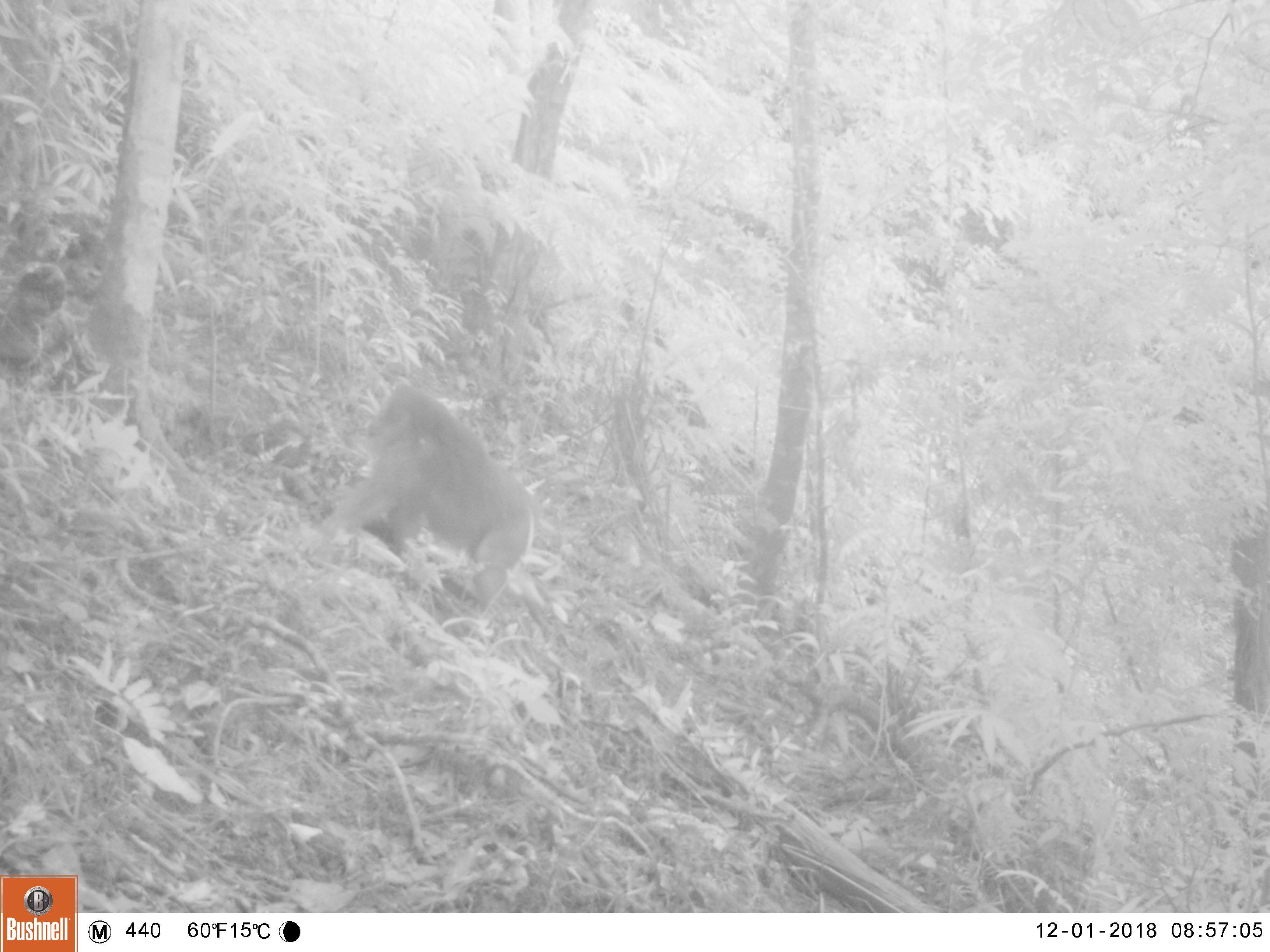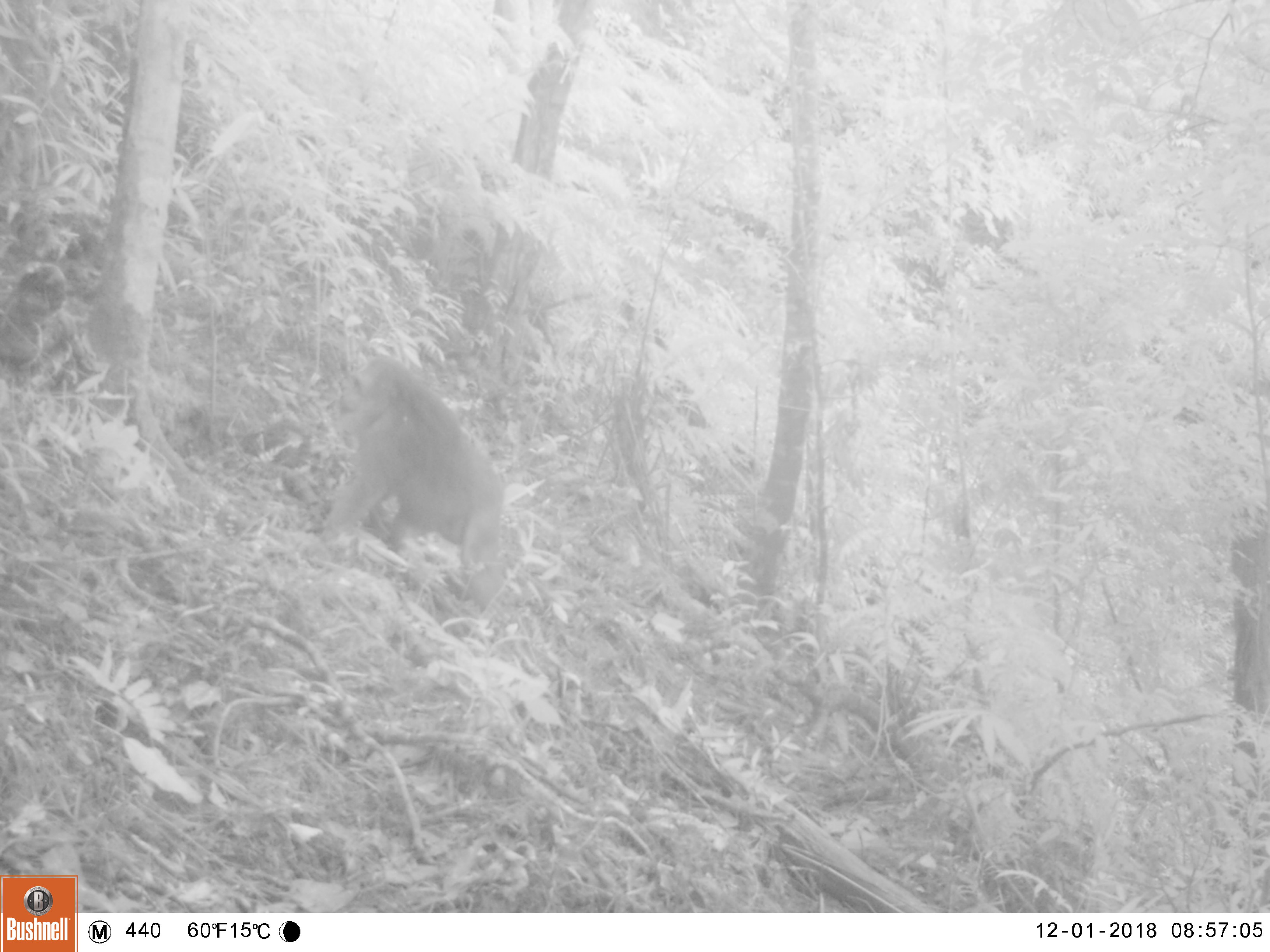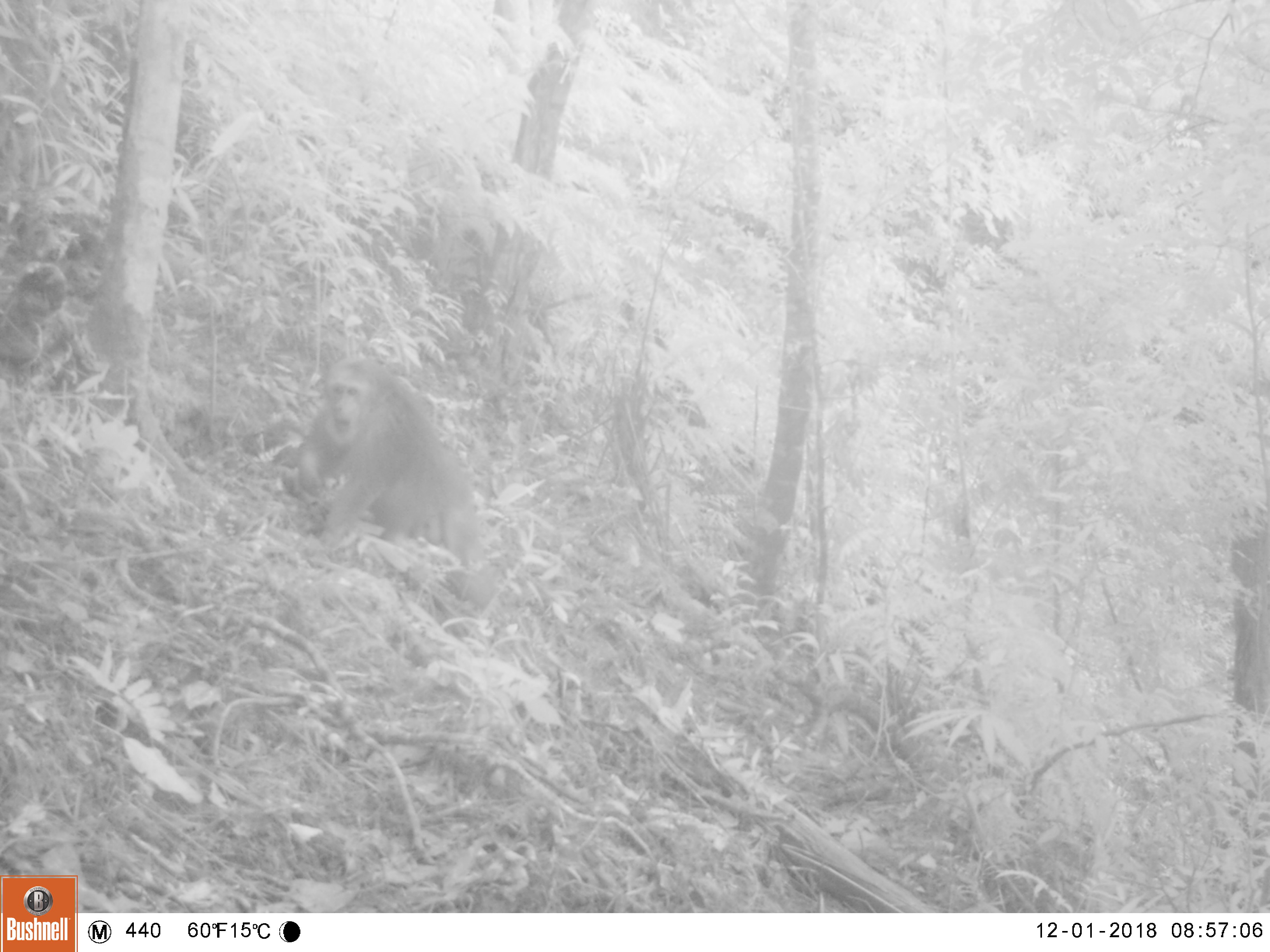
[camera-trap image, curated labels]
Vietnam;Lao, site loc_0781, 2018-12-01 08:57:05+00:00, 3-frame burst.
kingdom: Animalia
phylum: Chordata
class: Mammalia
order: Primates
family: Cercopithecidae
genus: Macaca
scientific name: Macaca arctoides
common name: stump-tailed macaque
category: stump tailed macaque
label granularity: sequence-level